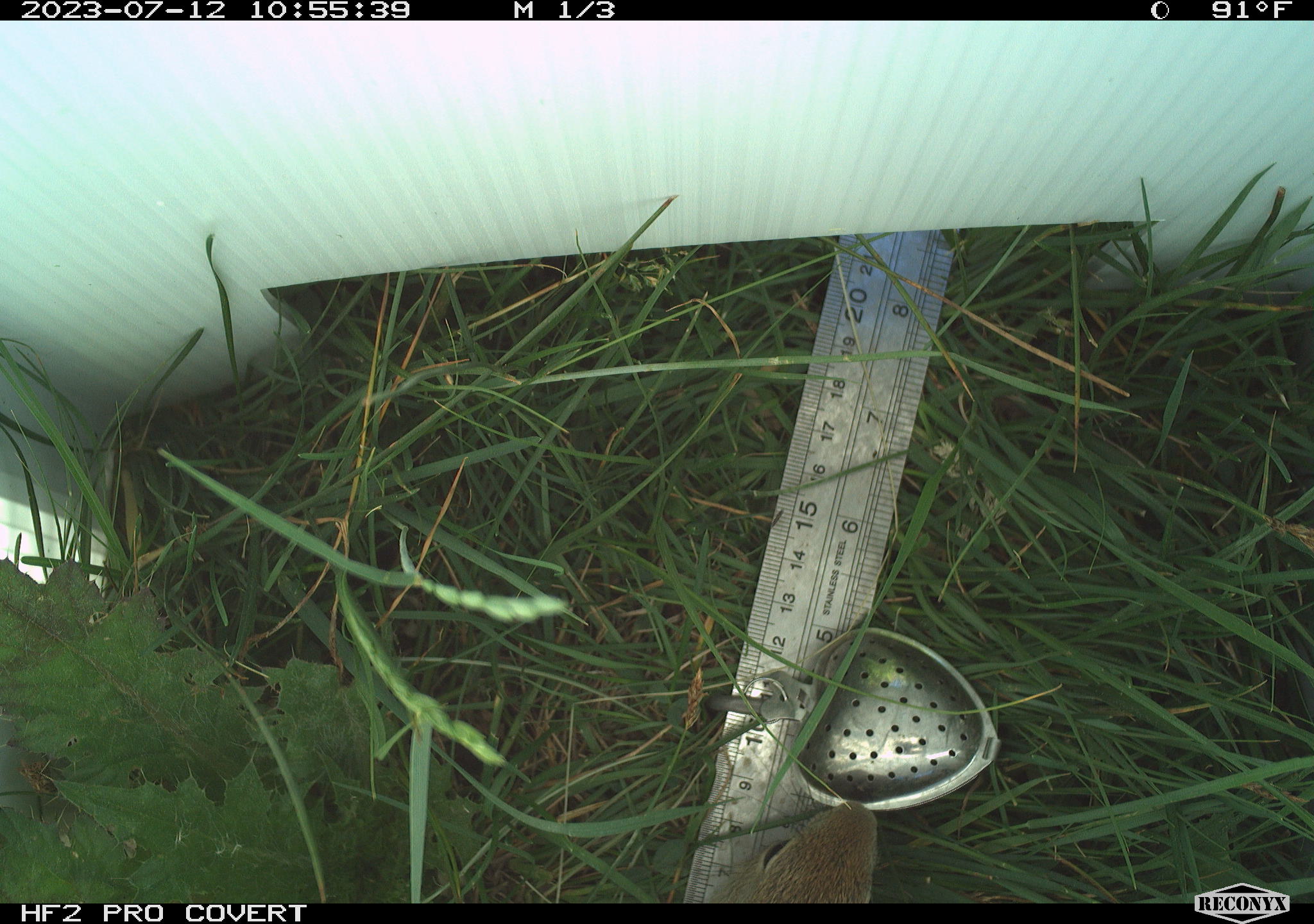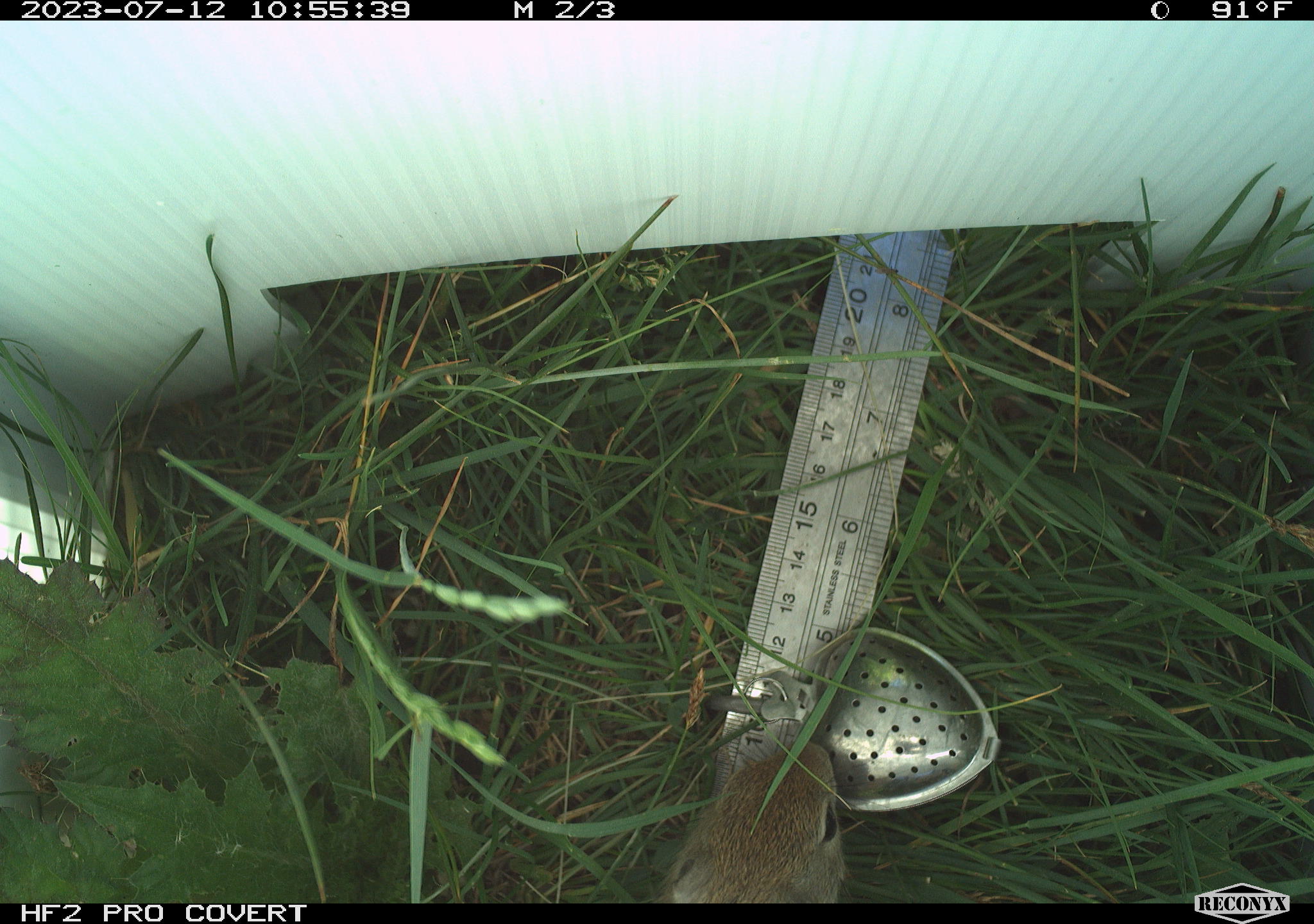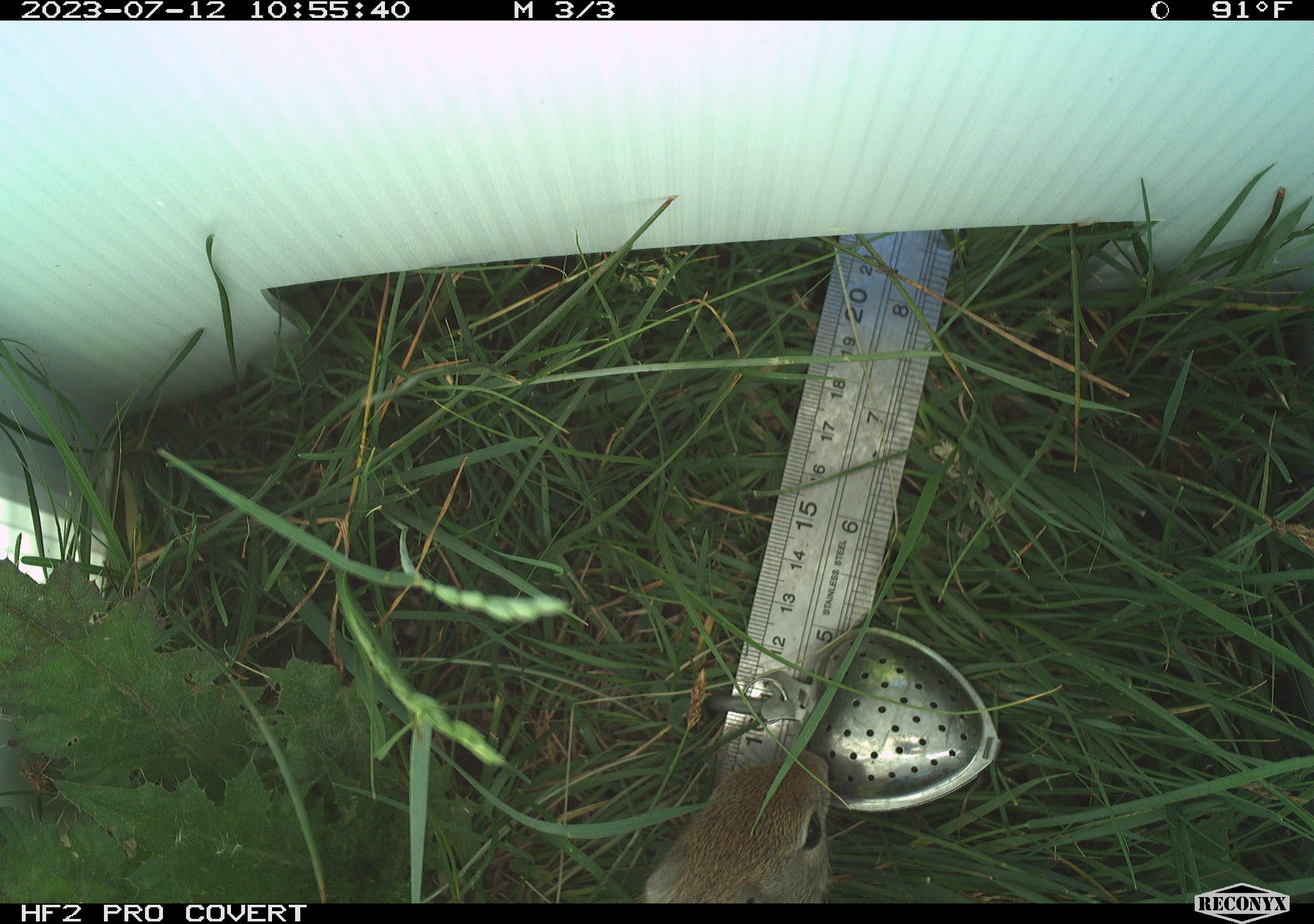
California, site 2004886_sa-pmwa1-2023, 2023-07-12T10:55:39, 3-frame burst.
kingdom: Animalia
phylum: Chordata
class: Mammalia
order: Rodentia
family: Sciuridae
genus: Urocitellus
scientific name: Urocitellus beldingi beldingi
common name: belding's ground squirrel